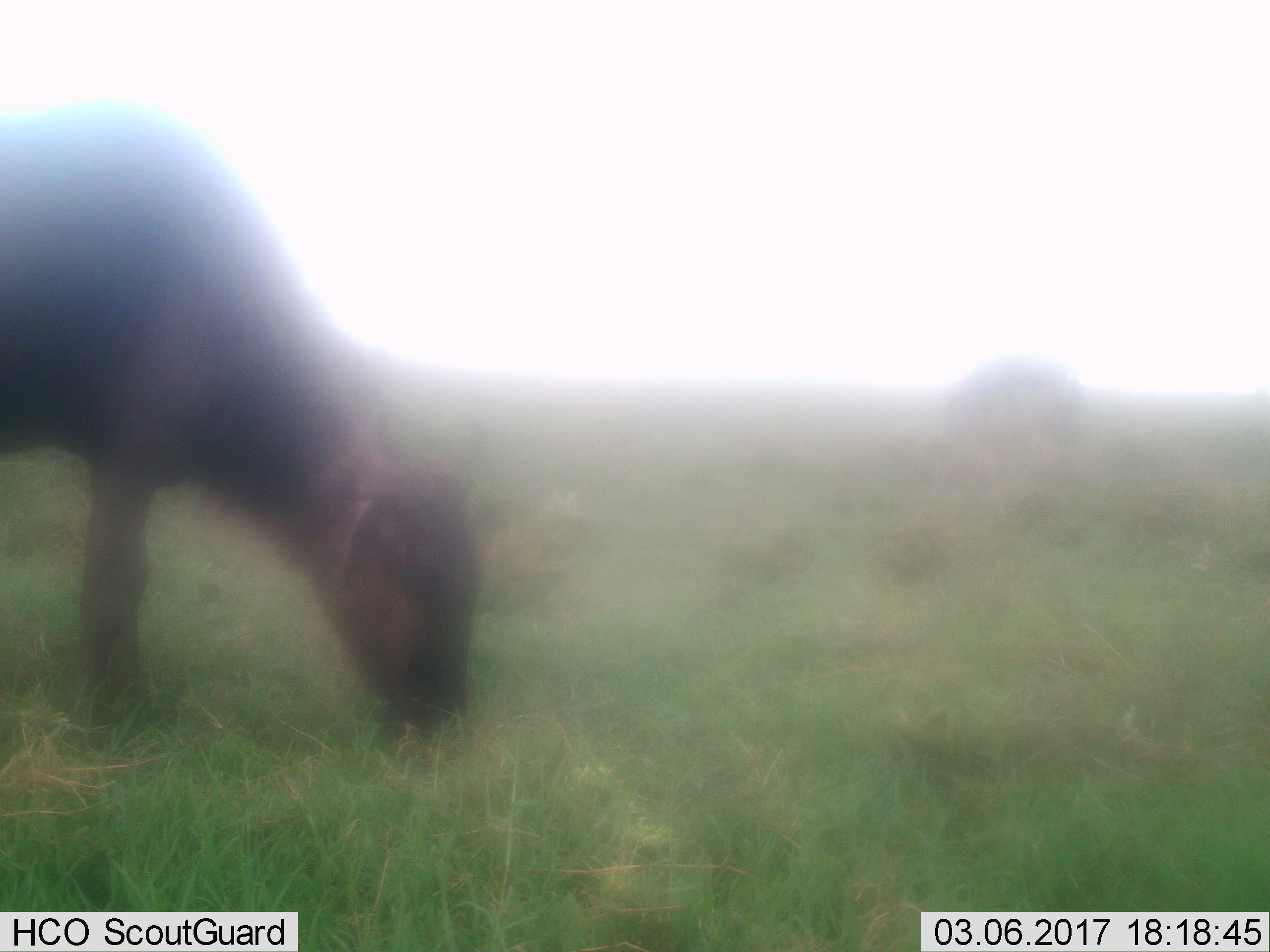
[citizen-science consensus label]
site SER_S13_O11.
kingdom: Animalia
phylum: Chordata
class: Mammalia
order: Artiodactyla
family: Bovidae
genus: Connochaetes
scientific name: Connochaetes taurinus taurinus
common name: blue wildebeest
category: wildebeestblue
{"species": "wildebeestblue (blue wildebeest) (Connochaetes taurinus taurinus)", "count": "1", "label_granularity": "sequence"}